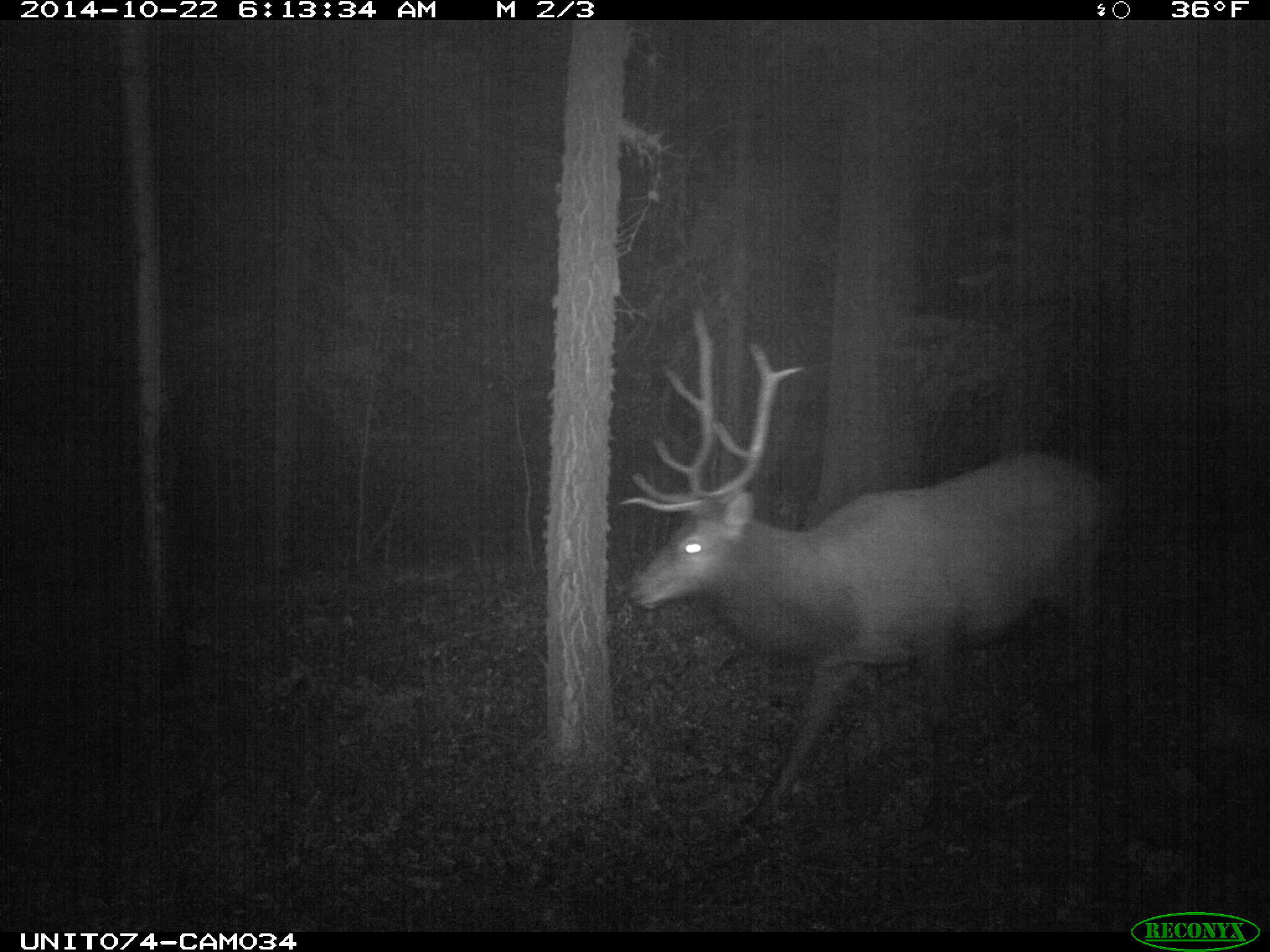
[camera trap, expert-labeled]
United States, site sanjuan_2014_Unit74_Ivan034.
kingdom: Animalia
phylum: Chordata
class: Mammalia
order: Artiodactyla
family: Cervidae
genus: Cervus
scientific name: Cervus elaphus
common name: red deer